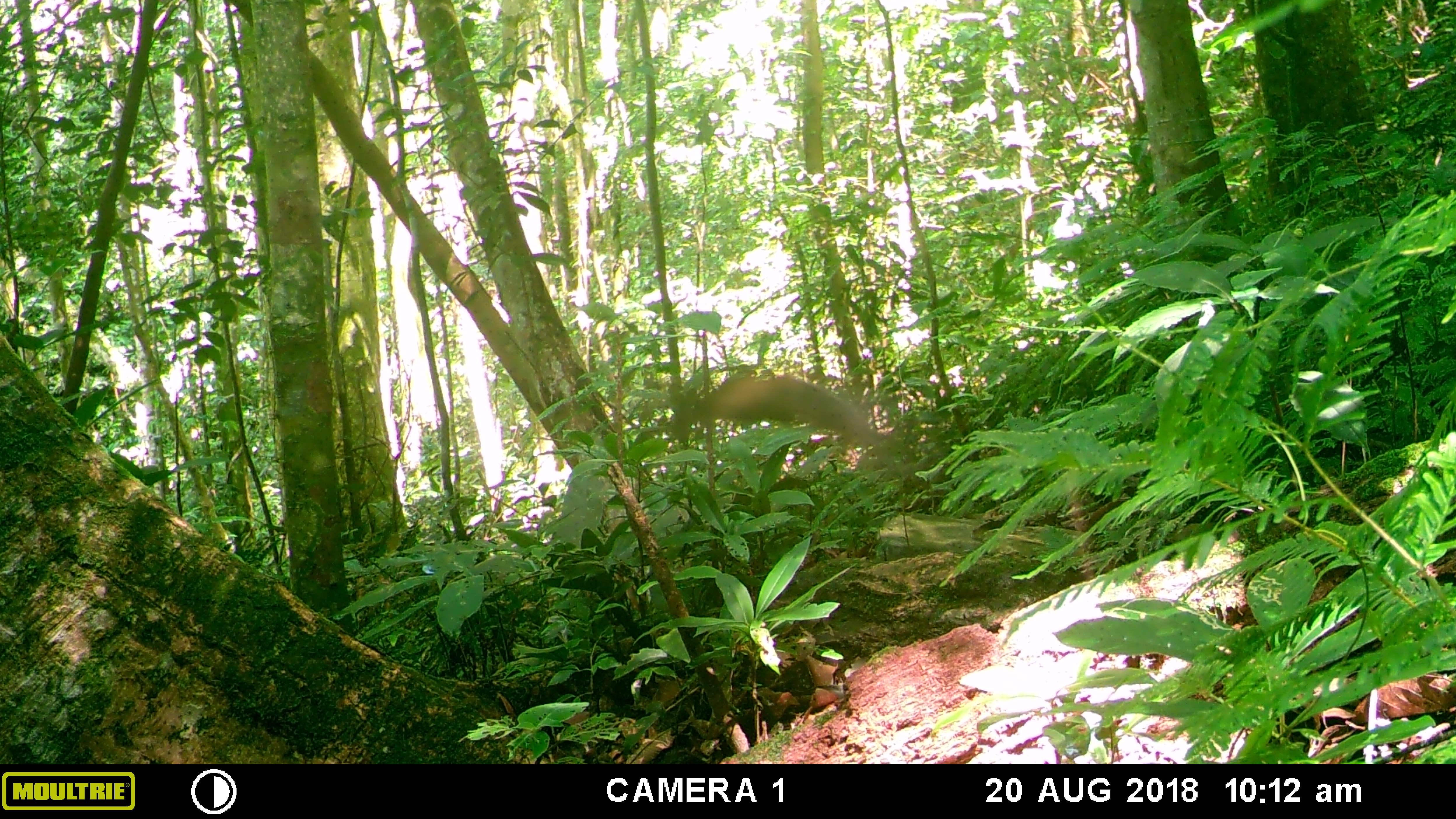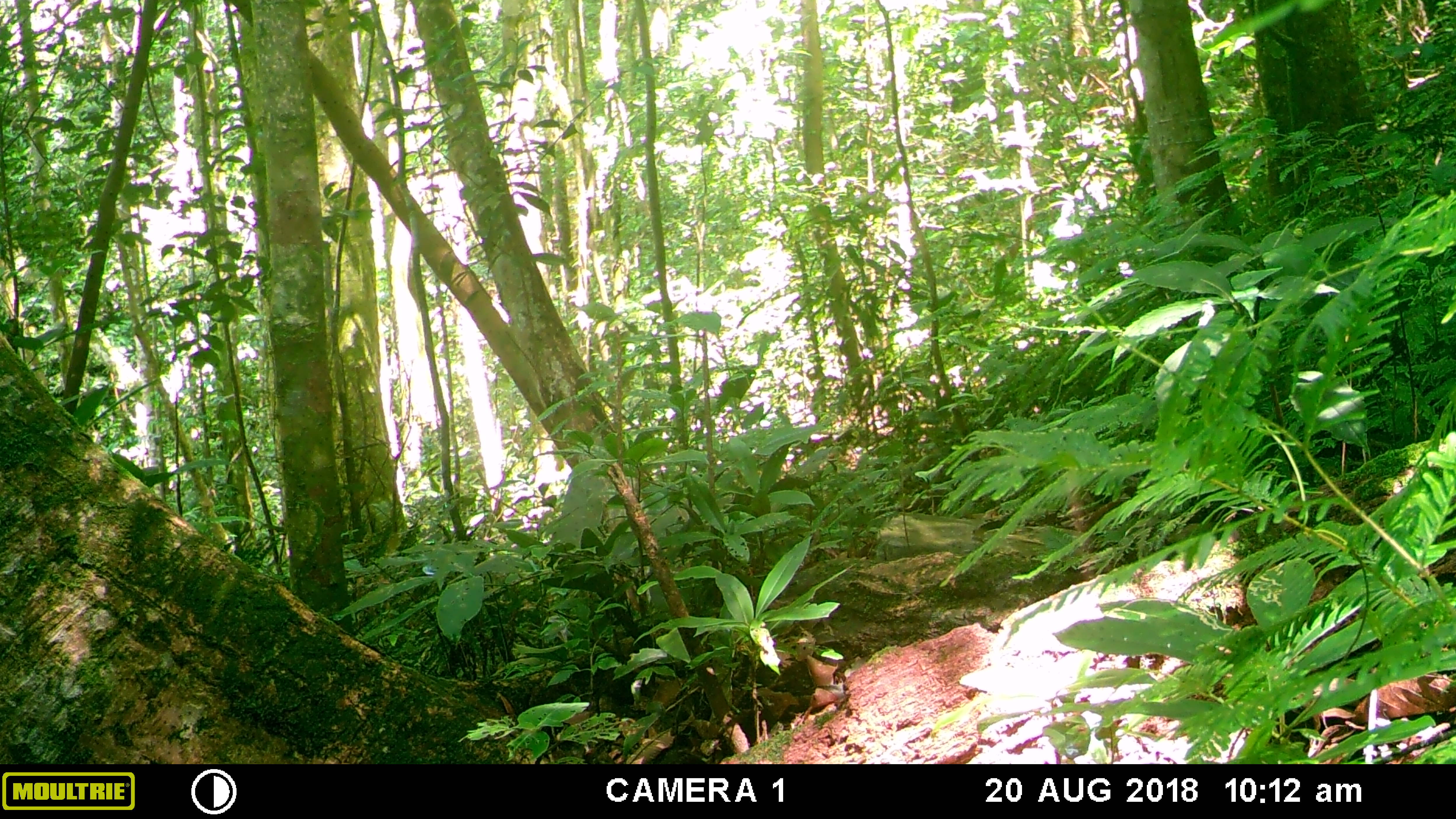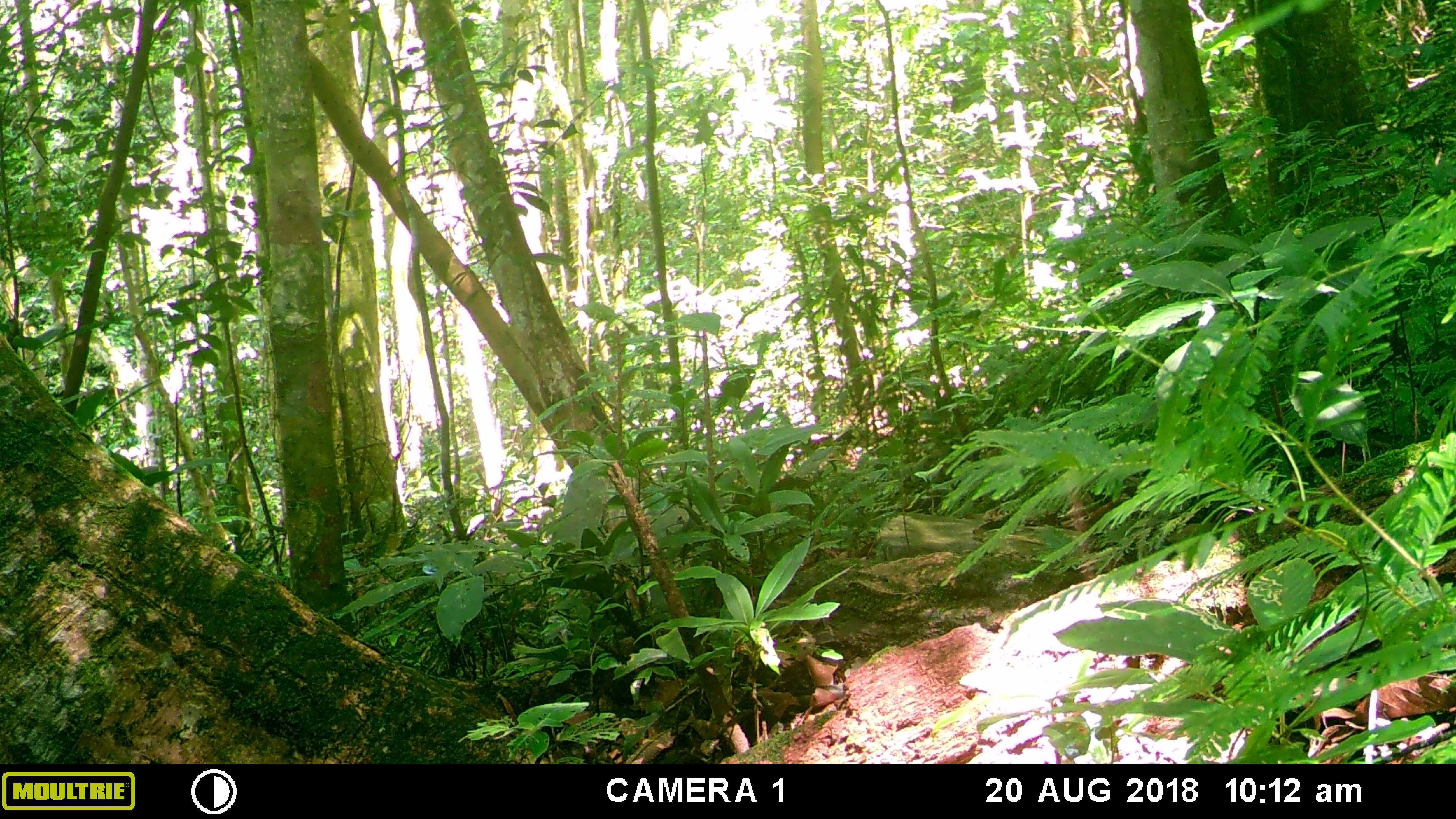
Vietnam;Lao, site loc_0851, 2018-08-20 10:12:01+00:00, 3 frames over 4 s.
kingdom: Animalia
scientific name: Animalia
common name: animal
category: unidentified animal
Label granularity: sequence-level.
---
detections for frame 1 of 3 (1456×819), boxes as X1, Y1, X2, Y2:
unidentified animal: 669, 371, 911, 471